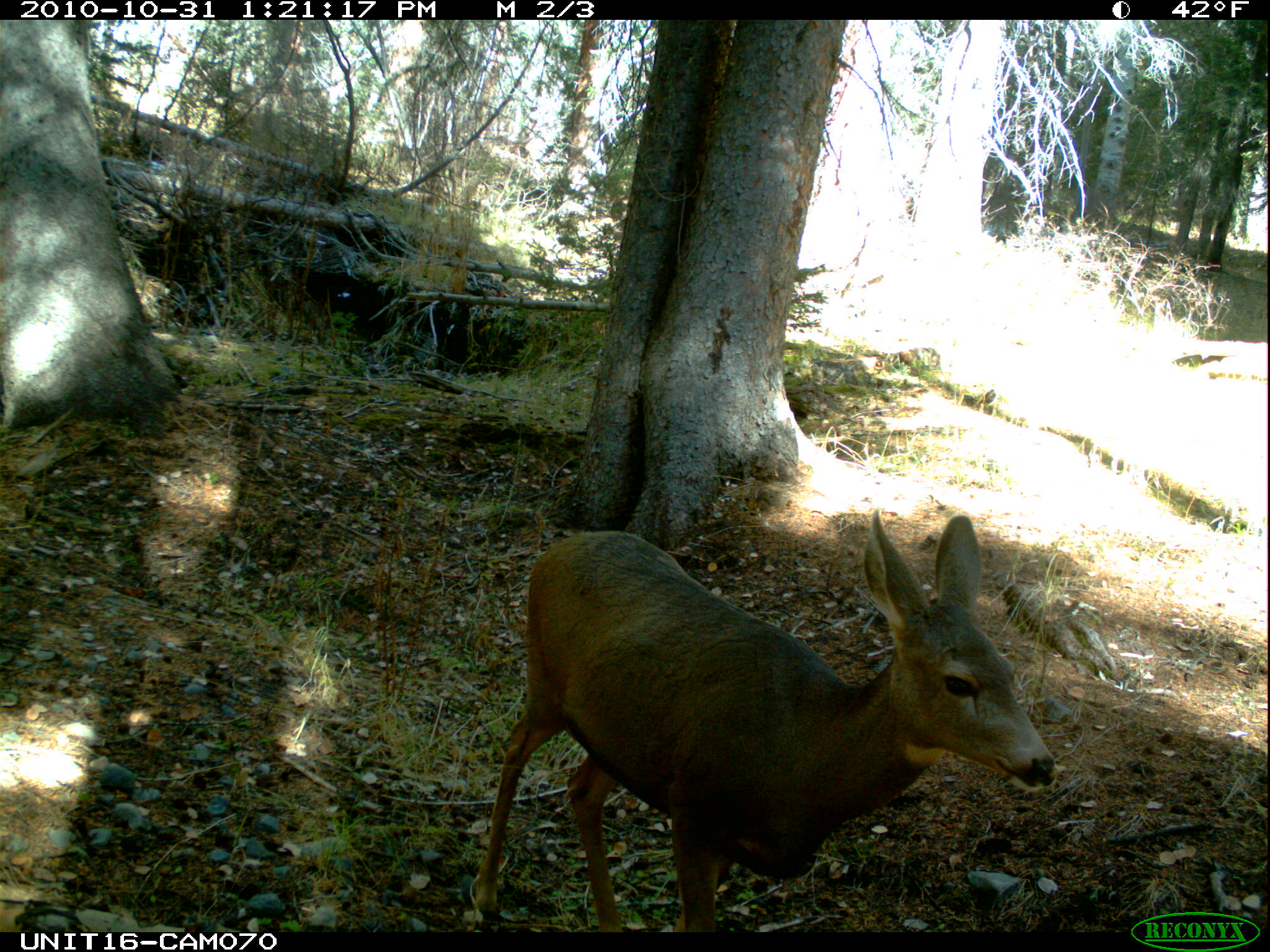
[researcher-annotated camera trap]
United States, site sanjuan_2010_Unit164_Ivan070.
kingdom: Animalia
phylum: Chordata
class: Mammalia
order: Artiodactyla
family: Cervidae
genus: Odocoileus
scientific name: Odocoileus hemionus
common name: mule deer